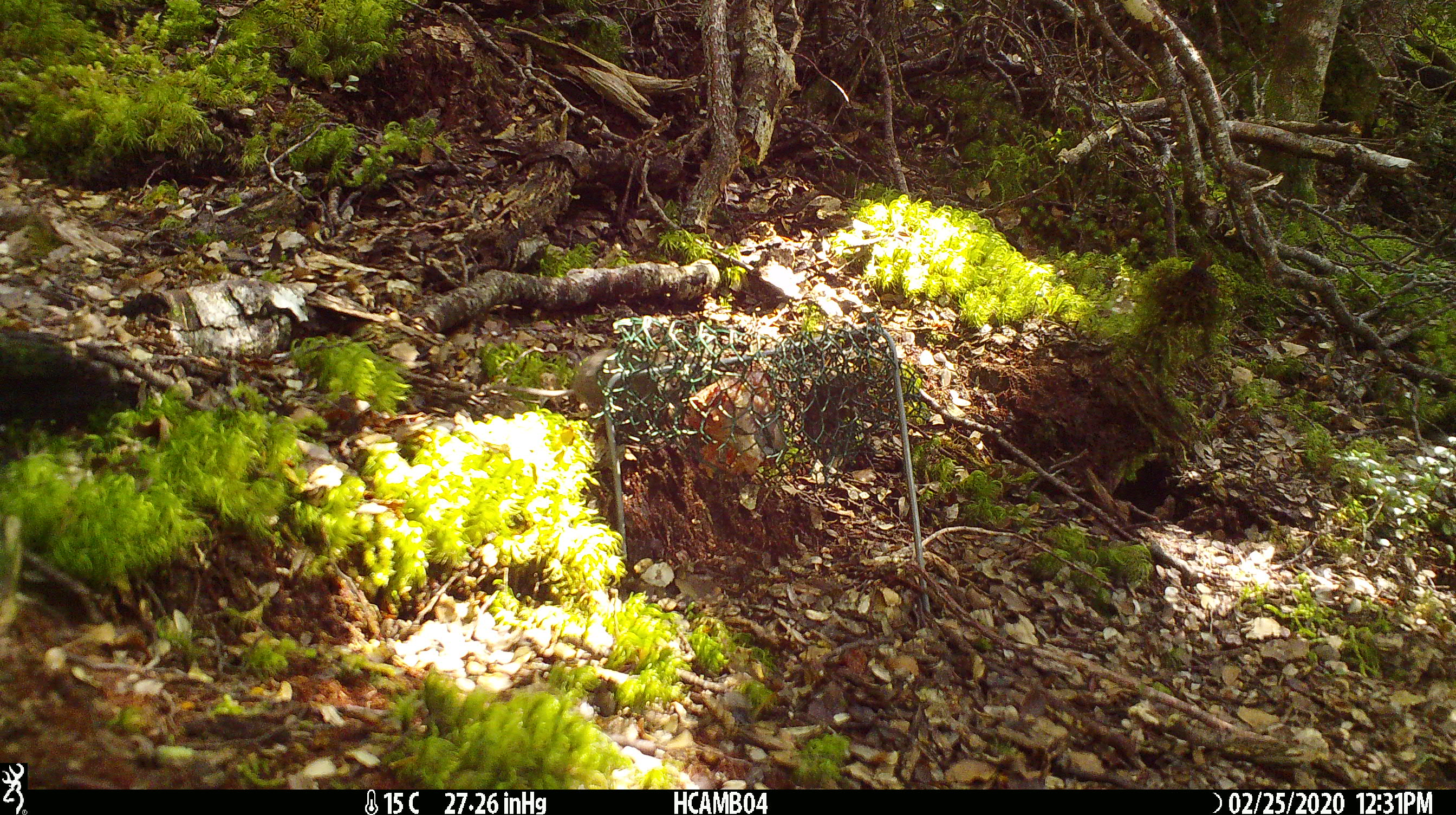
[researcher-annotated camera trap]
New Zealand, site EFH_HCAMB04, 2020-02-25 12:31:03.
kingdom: Animalia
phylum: Chordata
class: Mammalia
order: Rodentia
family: Muridae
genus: Mus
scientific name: Mus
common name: mouse